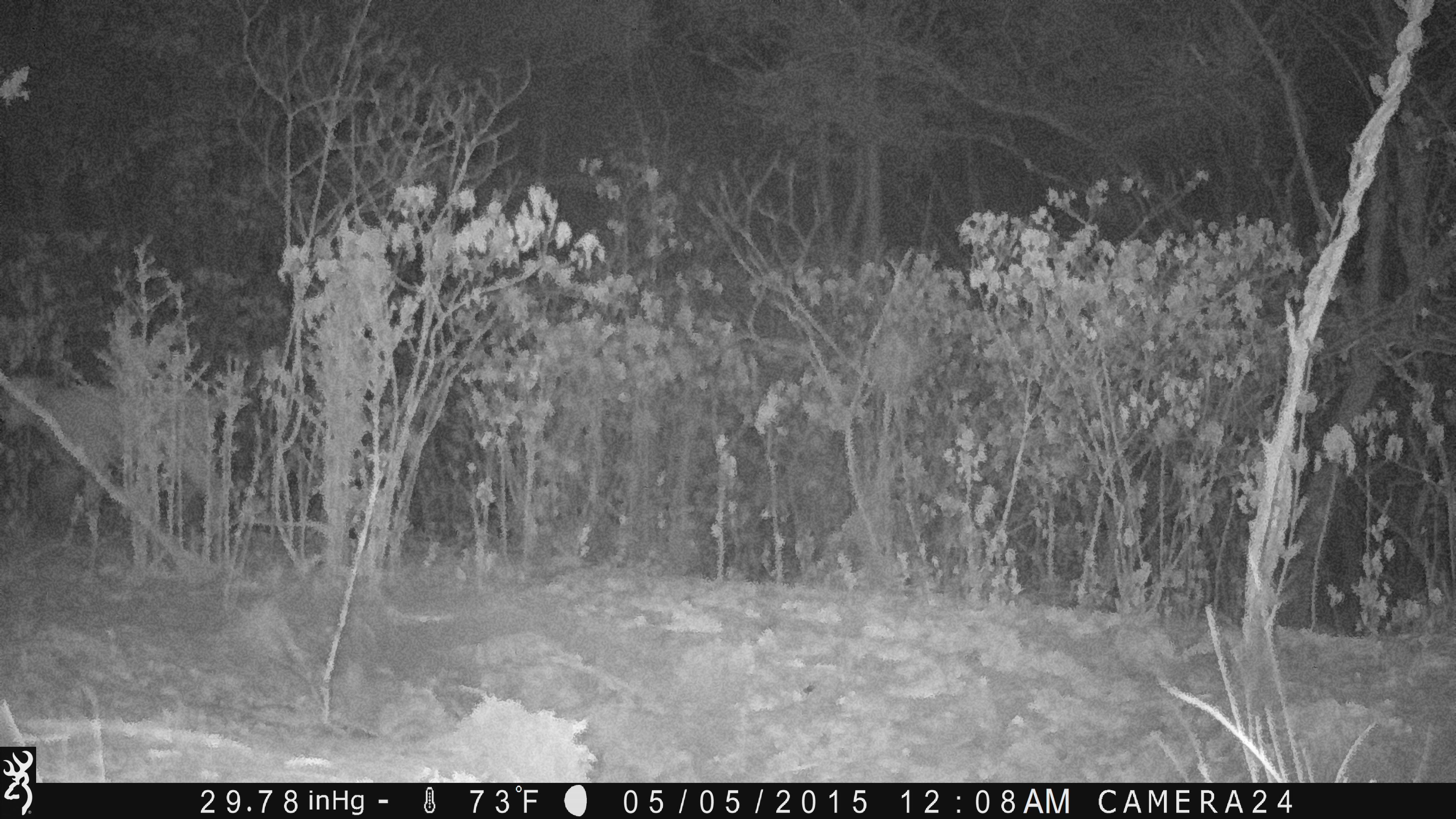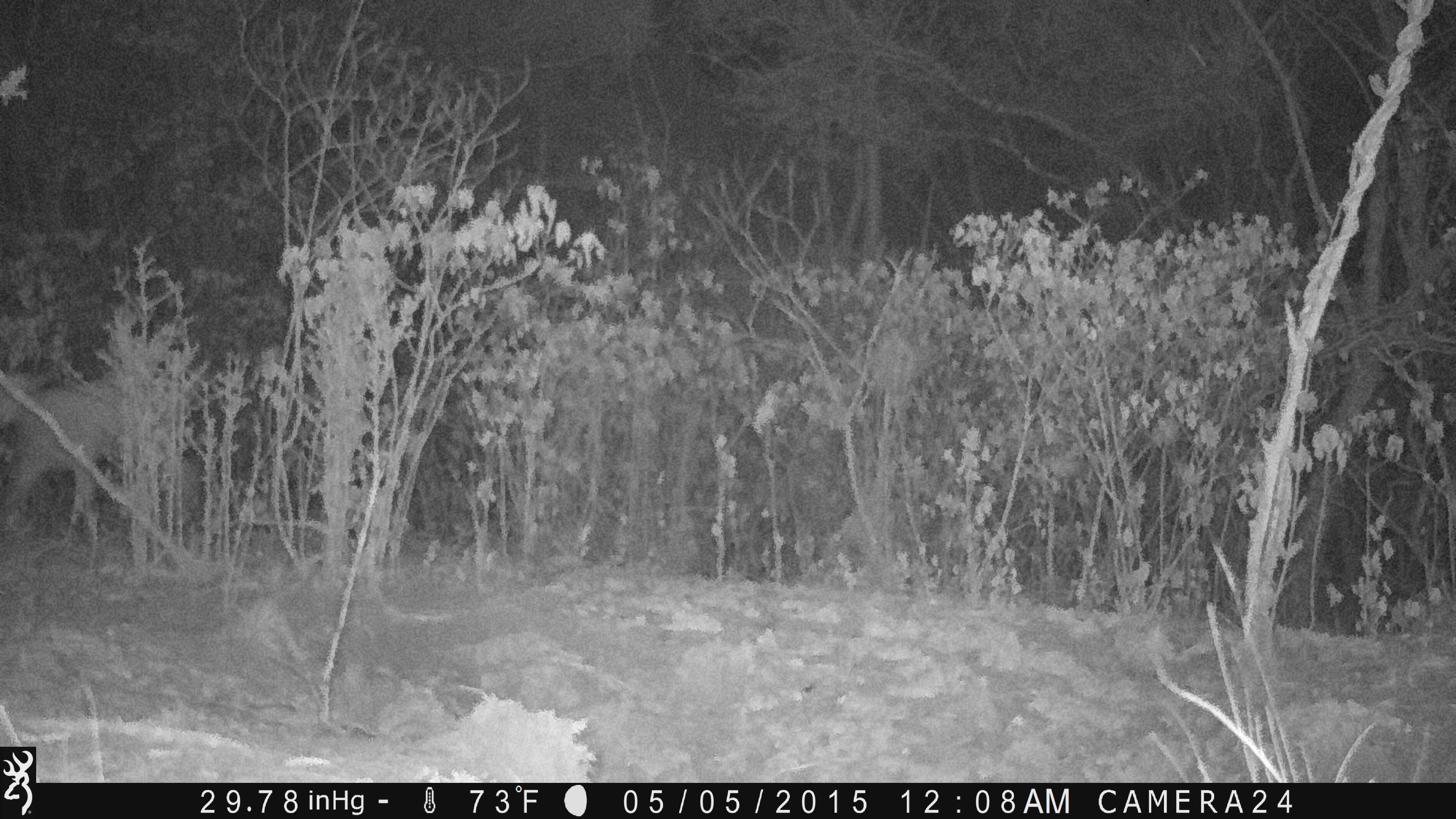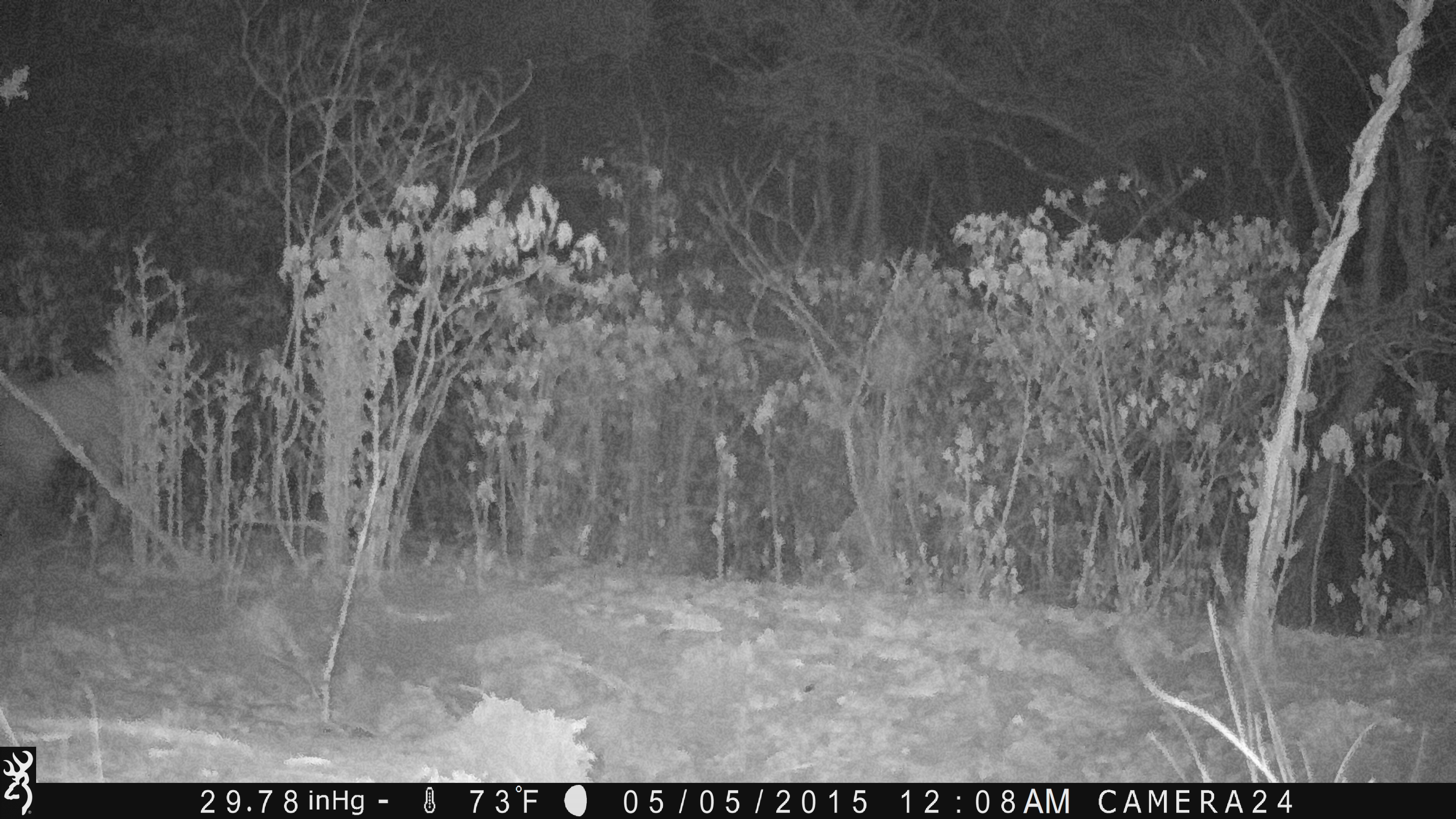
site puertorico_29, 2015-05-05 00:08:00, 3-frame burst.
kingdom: Animalia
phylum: Chordata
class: Mammalia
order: Artiodactyla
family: Bovidae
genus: Capra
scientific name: Capra hircus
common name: goat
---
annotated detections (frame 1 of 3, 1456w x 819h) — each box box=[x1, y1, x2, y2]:
goat: box=[4, 372, 234, 553]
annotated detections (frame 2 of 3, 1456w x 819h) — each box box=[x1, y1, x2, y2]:
goat: box=[0, 361, 191, 550]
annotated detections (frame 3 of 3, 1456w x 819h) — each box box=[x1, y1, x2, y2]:
goat: box=[0, 361, 174, 561]